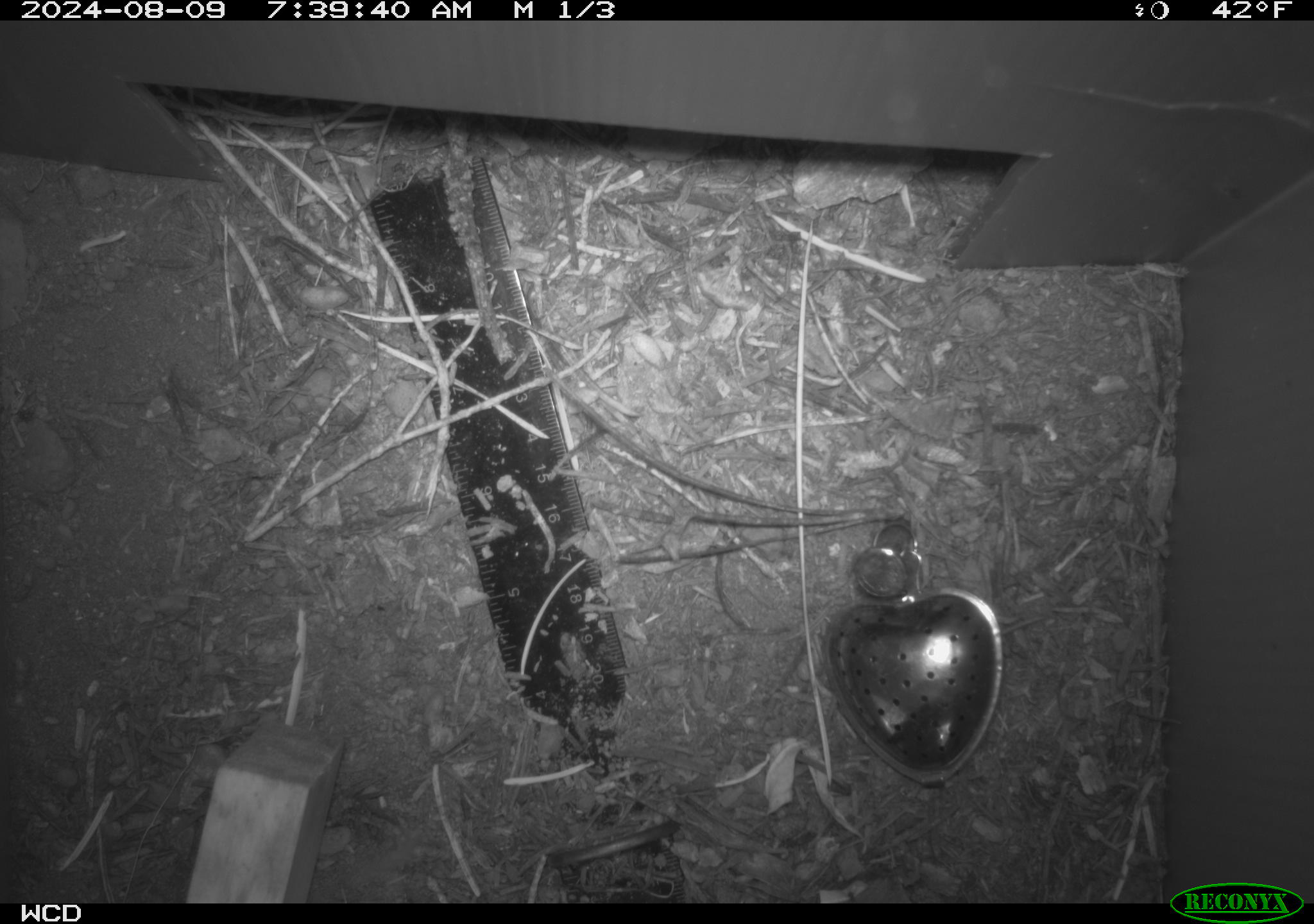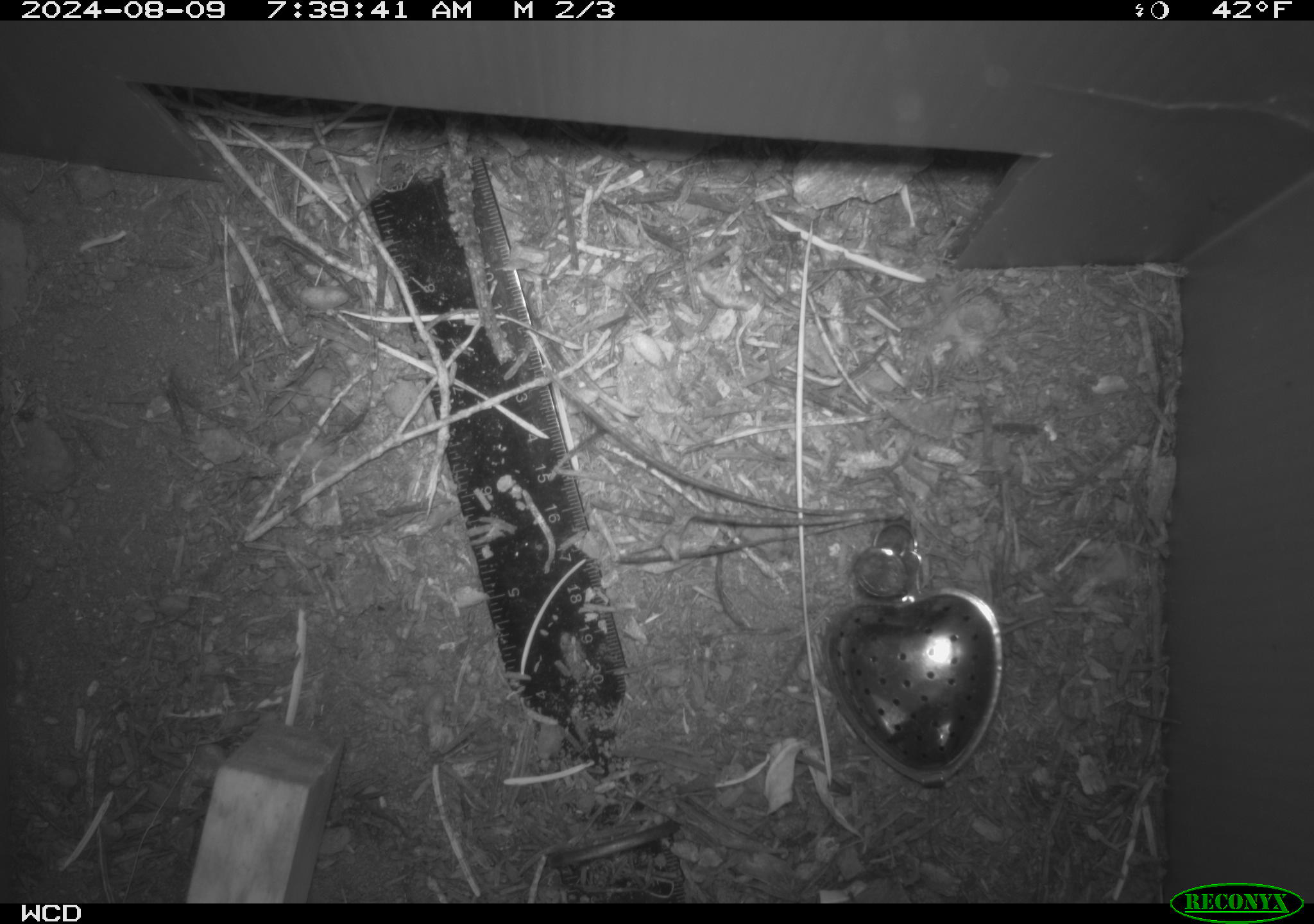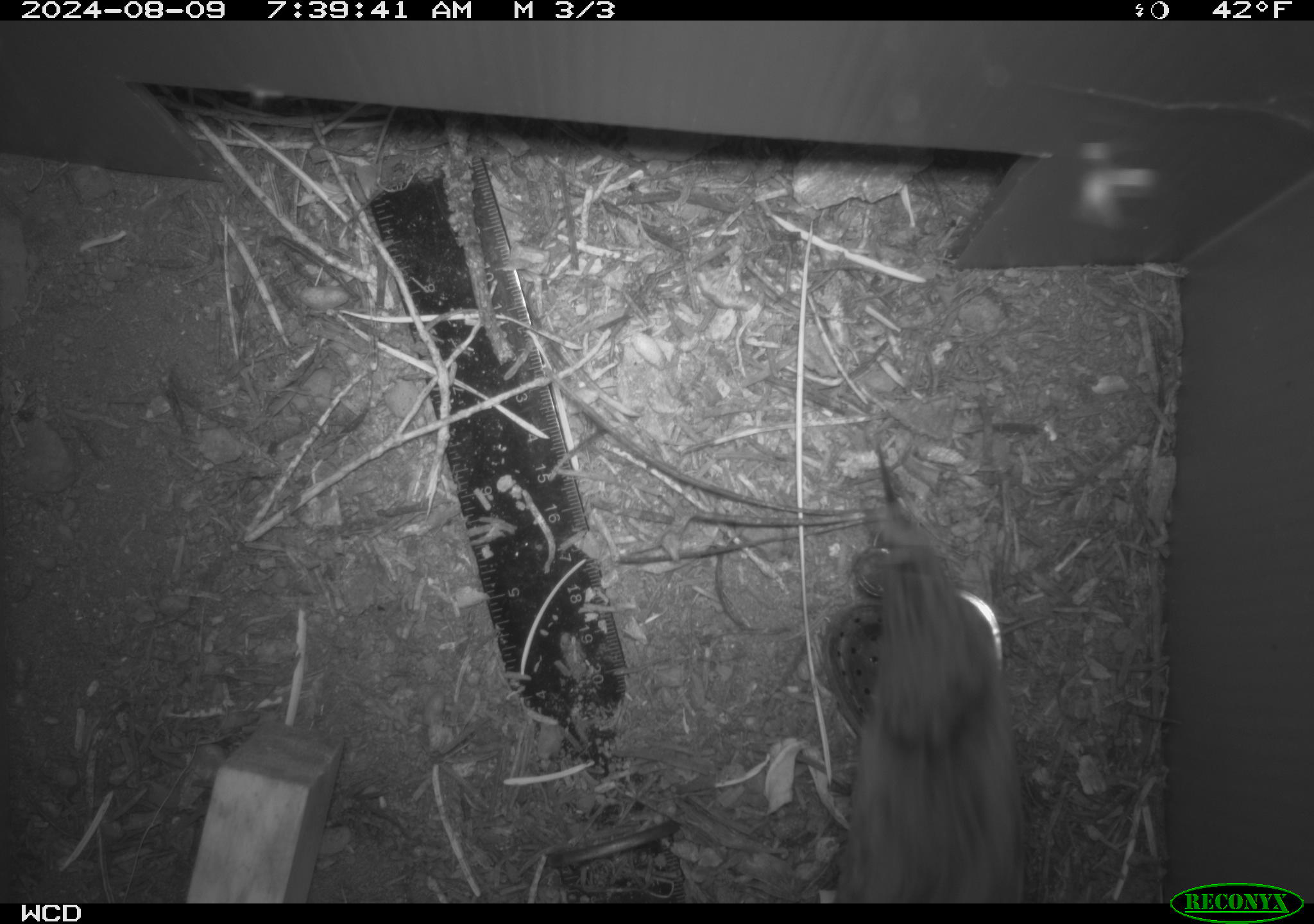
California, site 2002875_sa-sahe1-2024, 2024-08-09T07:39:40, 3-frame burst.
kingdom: Animalia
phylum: Chordata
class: Aves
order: Passeriformes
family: Troglodytidae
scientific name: Troglodytidae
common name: wren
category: troglodytidae family